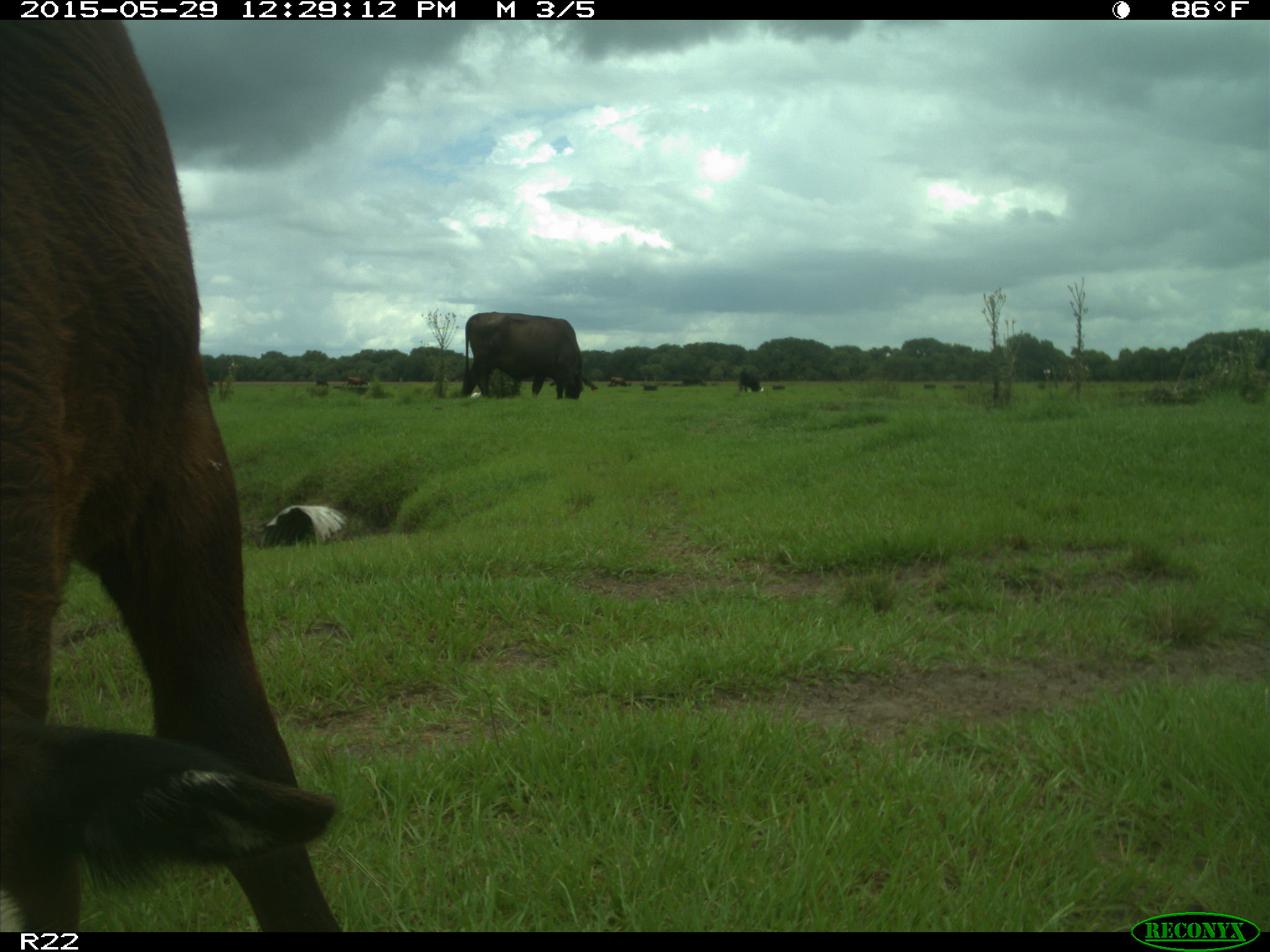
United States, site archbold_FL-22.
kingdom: Animalia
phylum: Chordata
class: Mammalia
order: Artiodactyla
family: Bovidae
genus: Bos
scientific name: Bos taurus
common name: domestic cow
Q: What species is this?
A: Bos taurus (domestic cow).